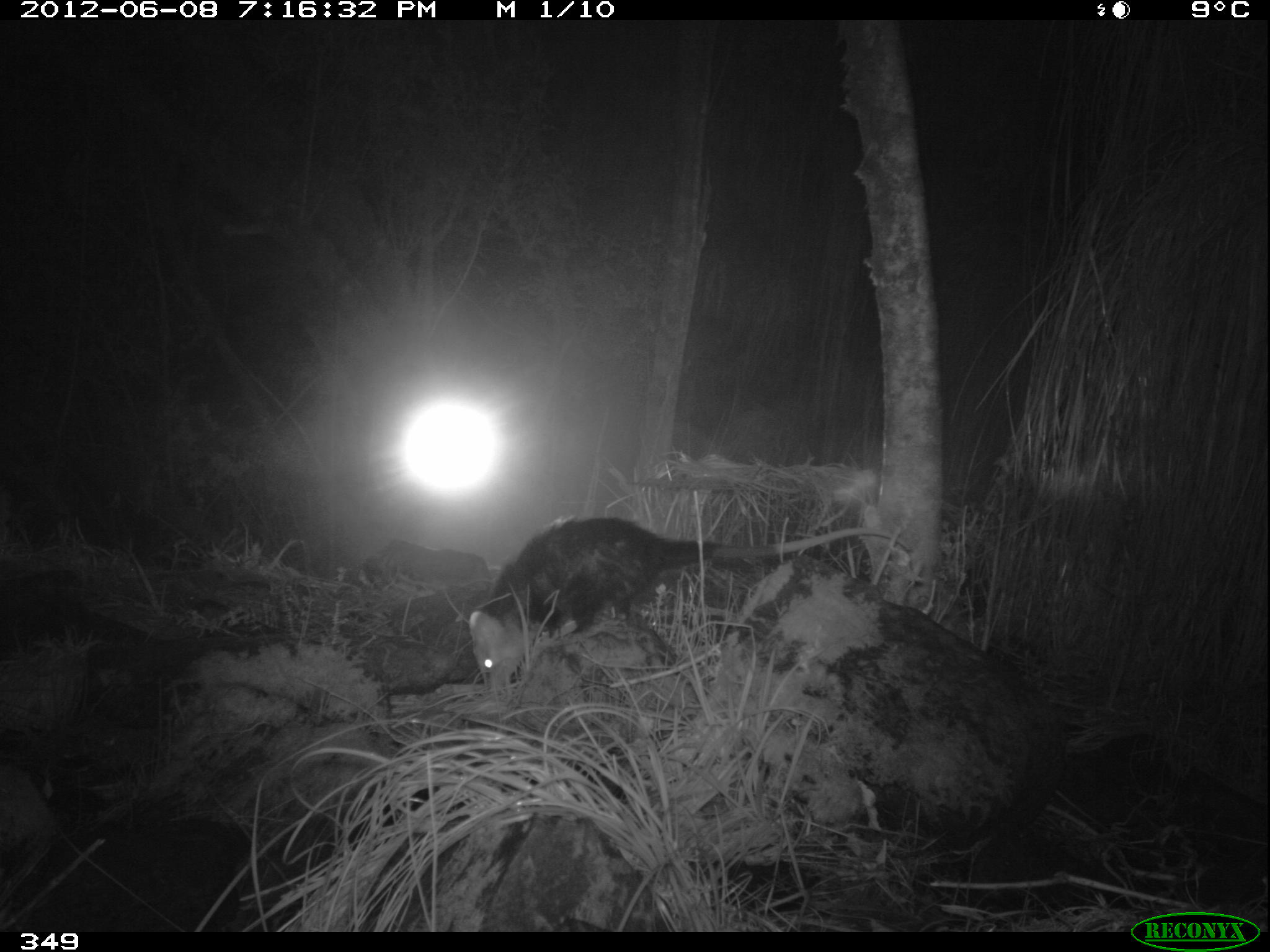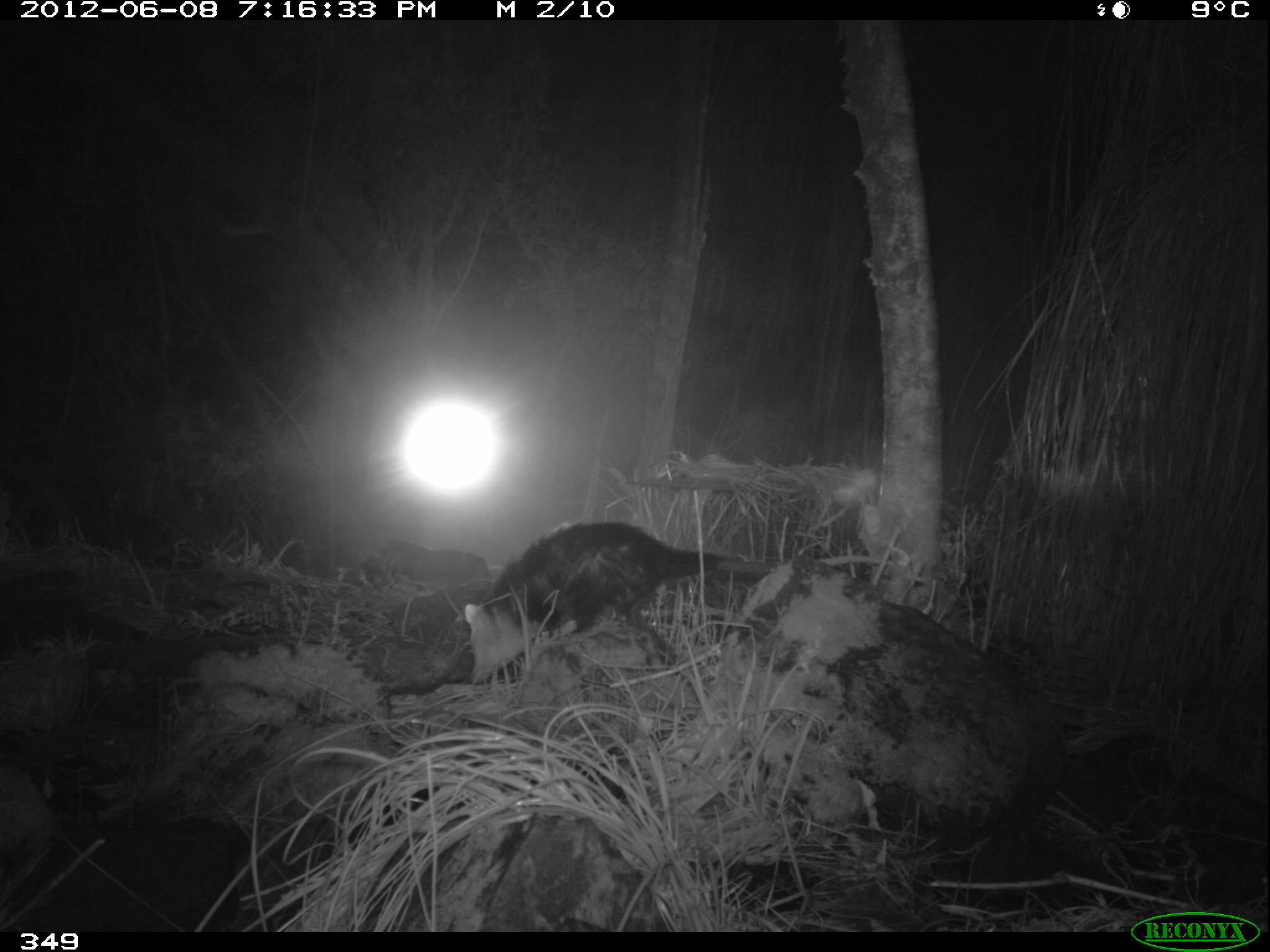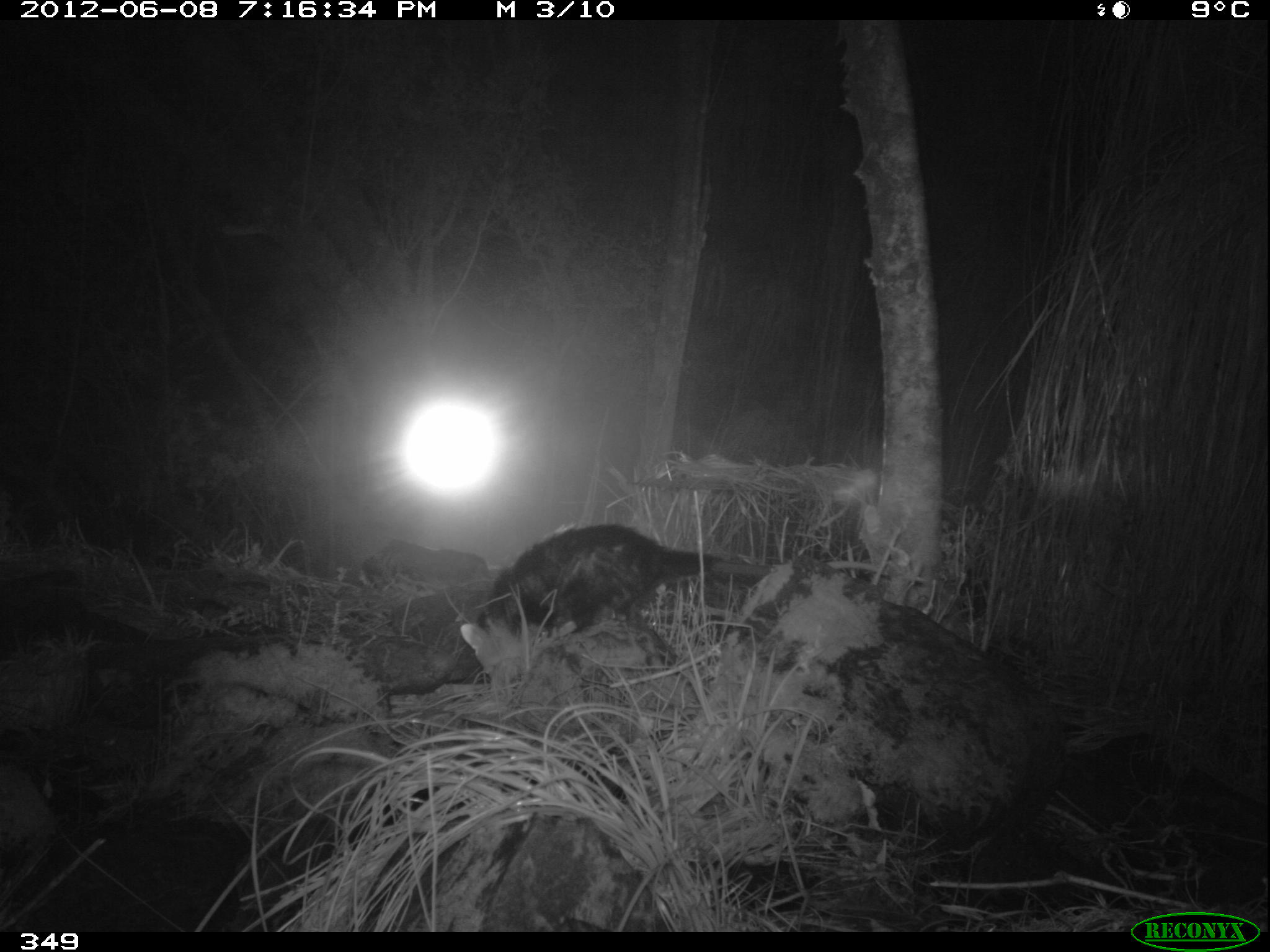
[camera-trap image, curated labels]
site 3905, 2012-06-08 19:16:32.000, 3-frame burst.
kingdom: Animalia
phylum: Chordata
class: Mammalia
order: Didelphimorphia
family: Didelphidae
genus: Didelphis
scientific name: Didelphis pernigra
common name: andean white-eared opossum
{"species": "Didelphis pernigra (andean white-eared opossum)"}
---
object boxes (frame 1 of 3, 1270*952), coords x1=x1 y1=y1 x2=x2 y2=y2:
didelphis pernigra: x1=469 y1=514 x2=912 y2=699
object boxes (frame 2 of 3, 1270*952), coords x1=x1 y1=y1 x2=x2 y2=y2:
didelphis pernigra: x1=465 y1=521 x2=891 y2=685